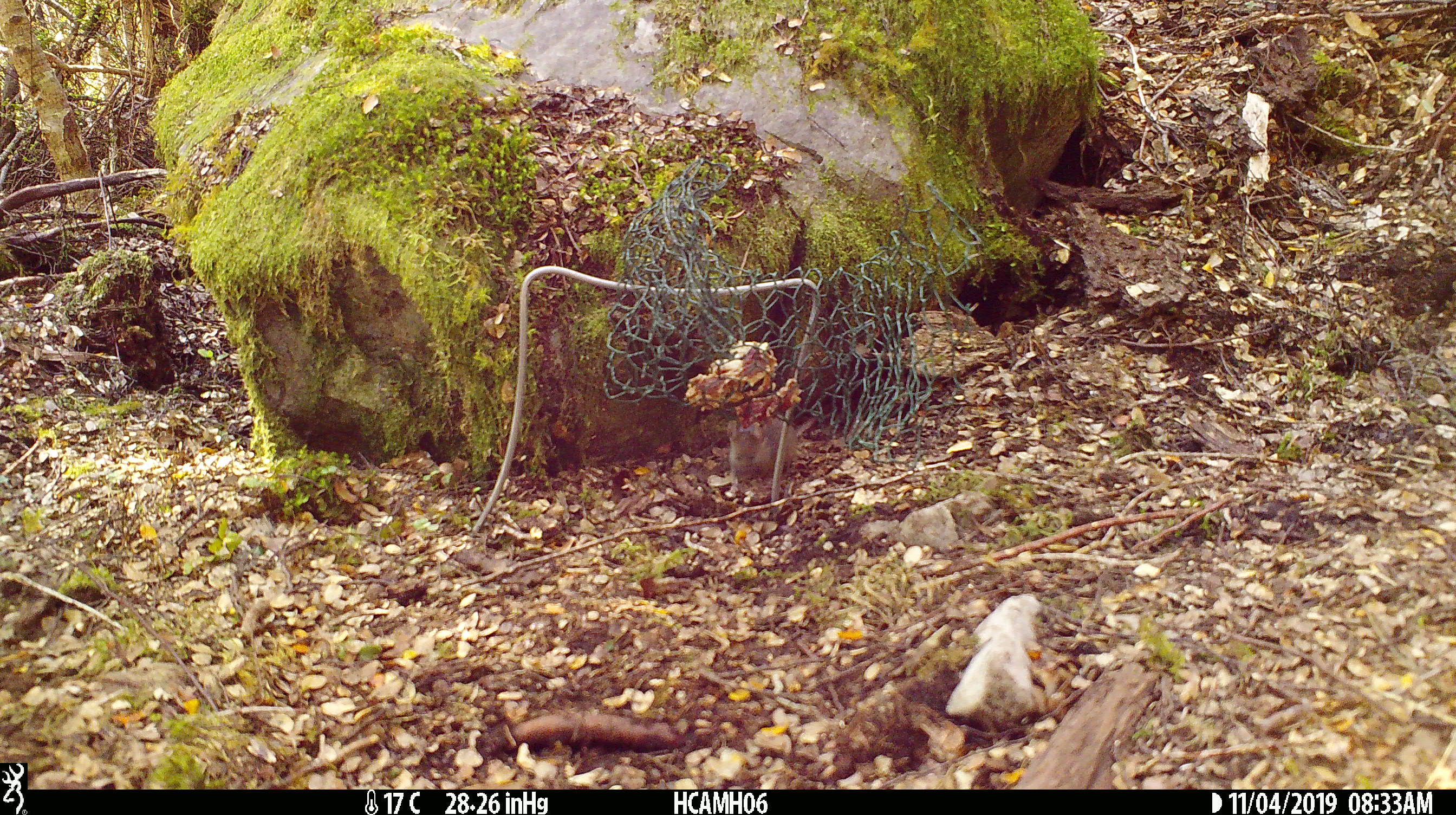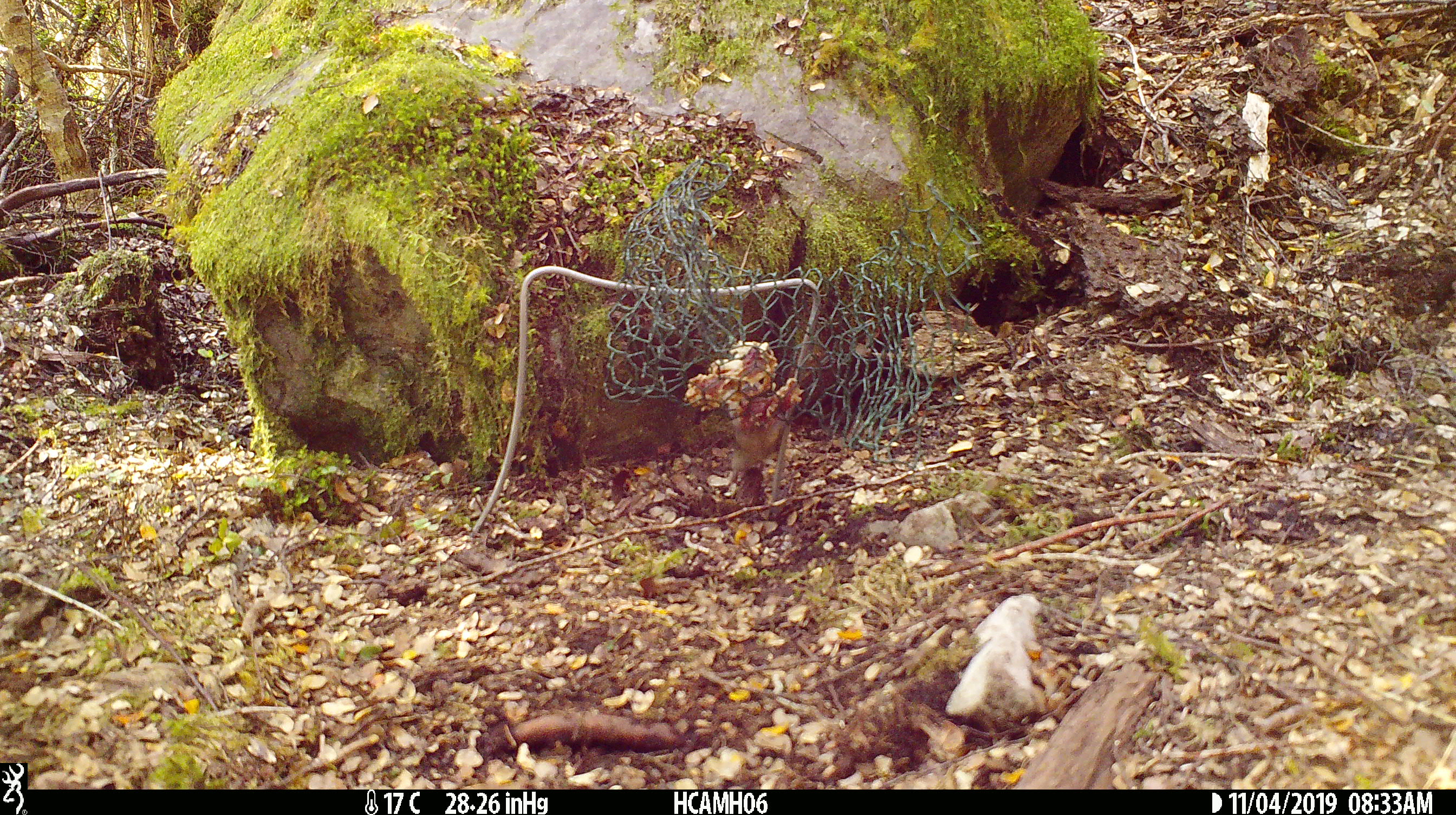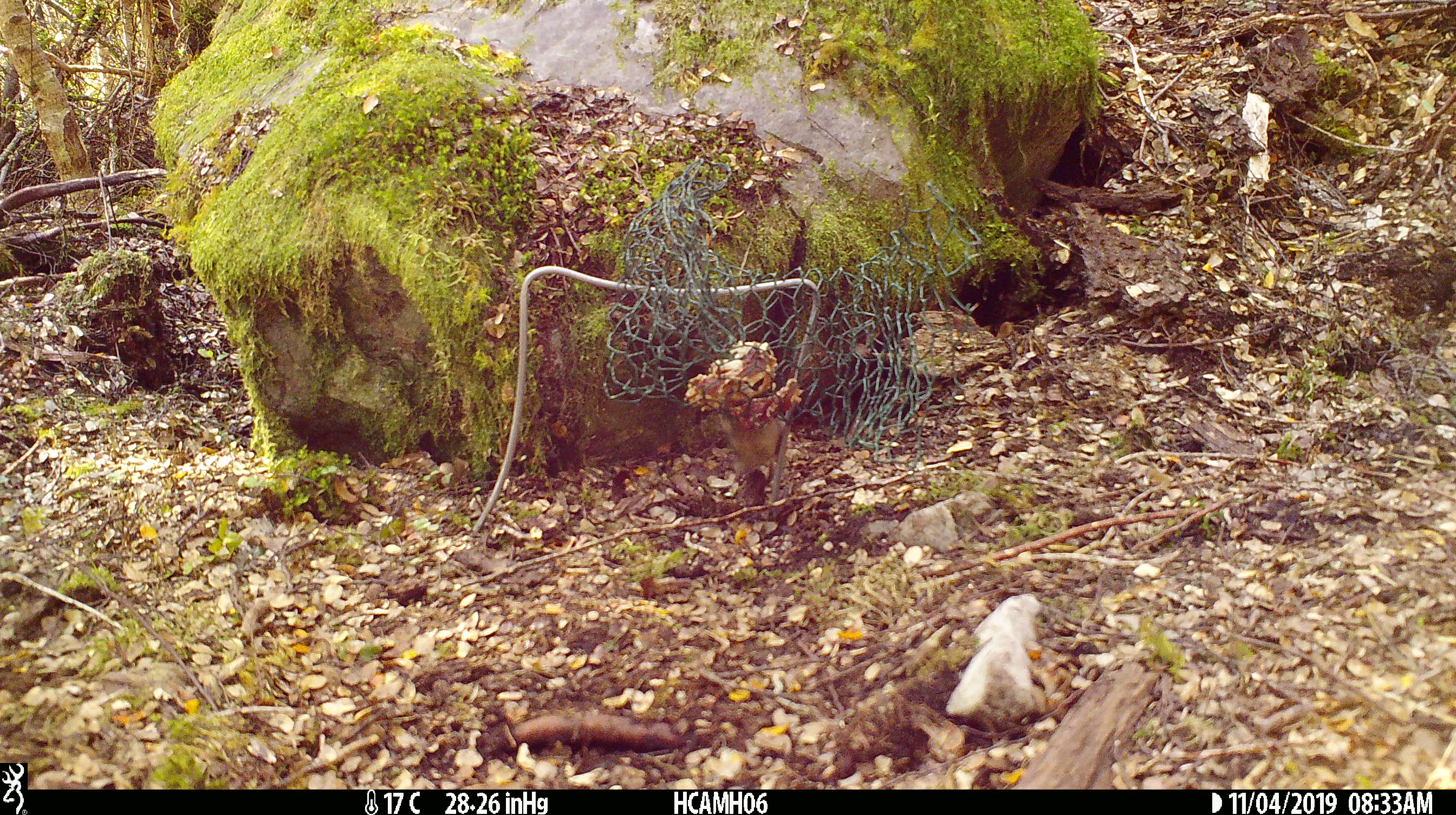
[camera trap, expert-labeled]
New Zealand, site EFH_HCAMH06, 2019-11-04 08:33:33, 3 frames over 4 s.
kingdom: Animalia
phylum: Chordata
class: Mammalia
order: Rodentia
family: Muridae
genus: Mus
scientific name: Mus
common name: mouse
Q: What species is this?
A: Mouse (Mus).